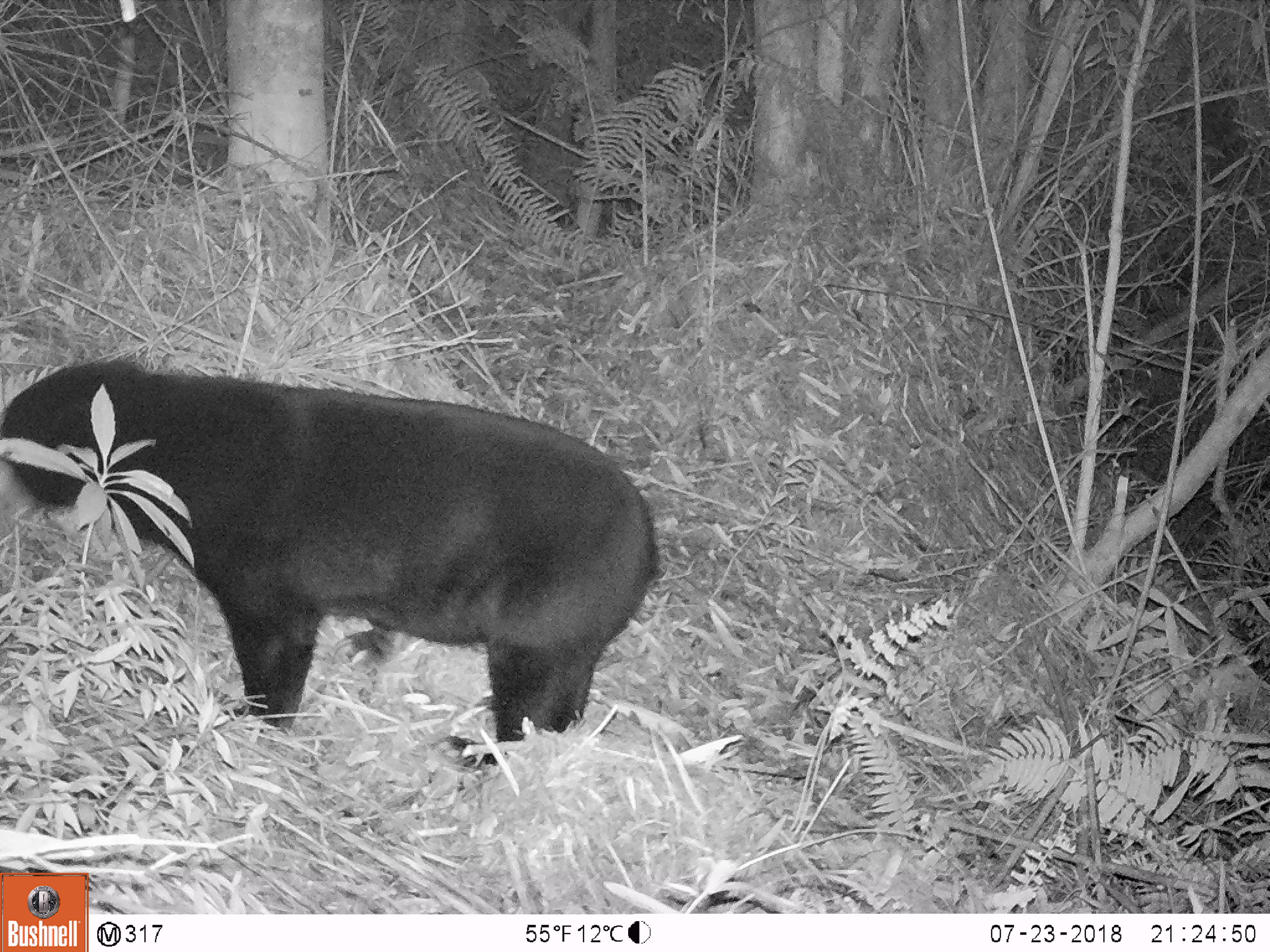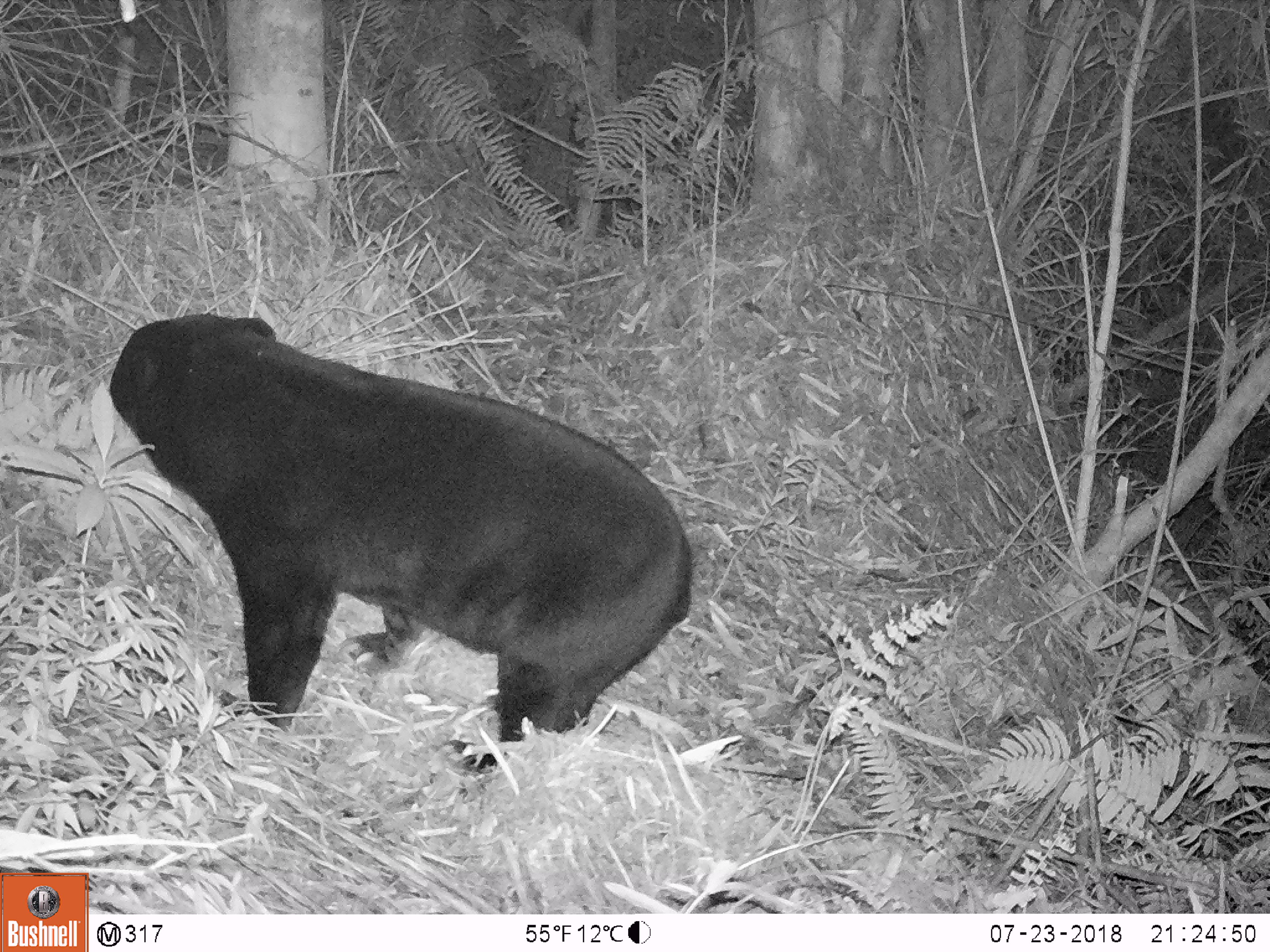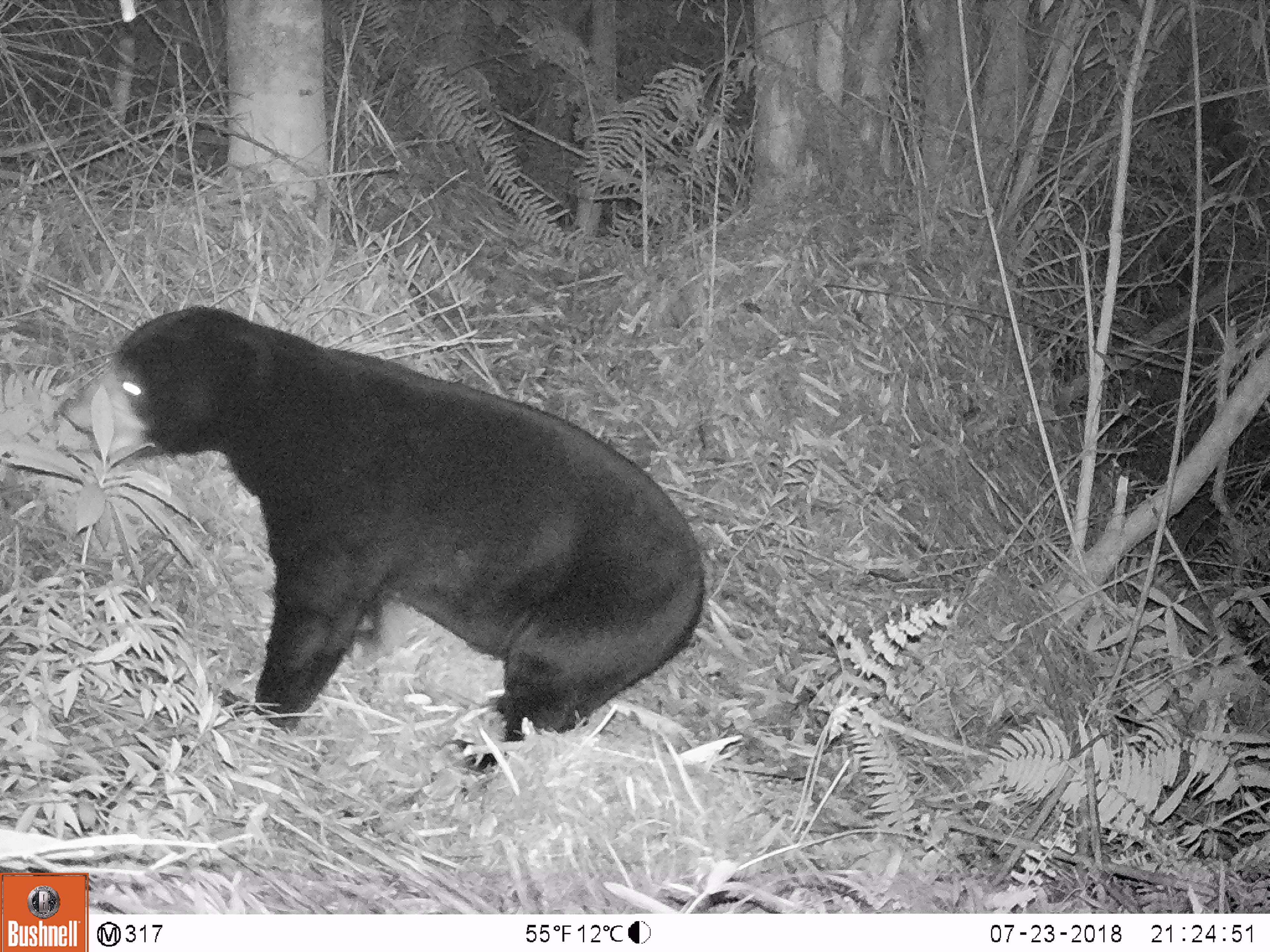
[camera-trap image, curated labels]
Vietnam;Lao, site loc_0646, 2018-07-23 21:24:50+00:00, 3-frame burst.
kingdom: Animalia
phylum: Chordata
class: Mammalia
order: Carnivora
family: Ursidae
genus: Helarctos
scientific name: Helarctos malayanus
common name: sun bear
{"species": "sun bear (Helarctos malayanus)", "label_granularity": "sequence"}